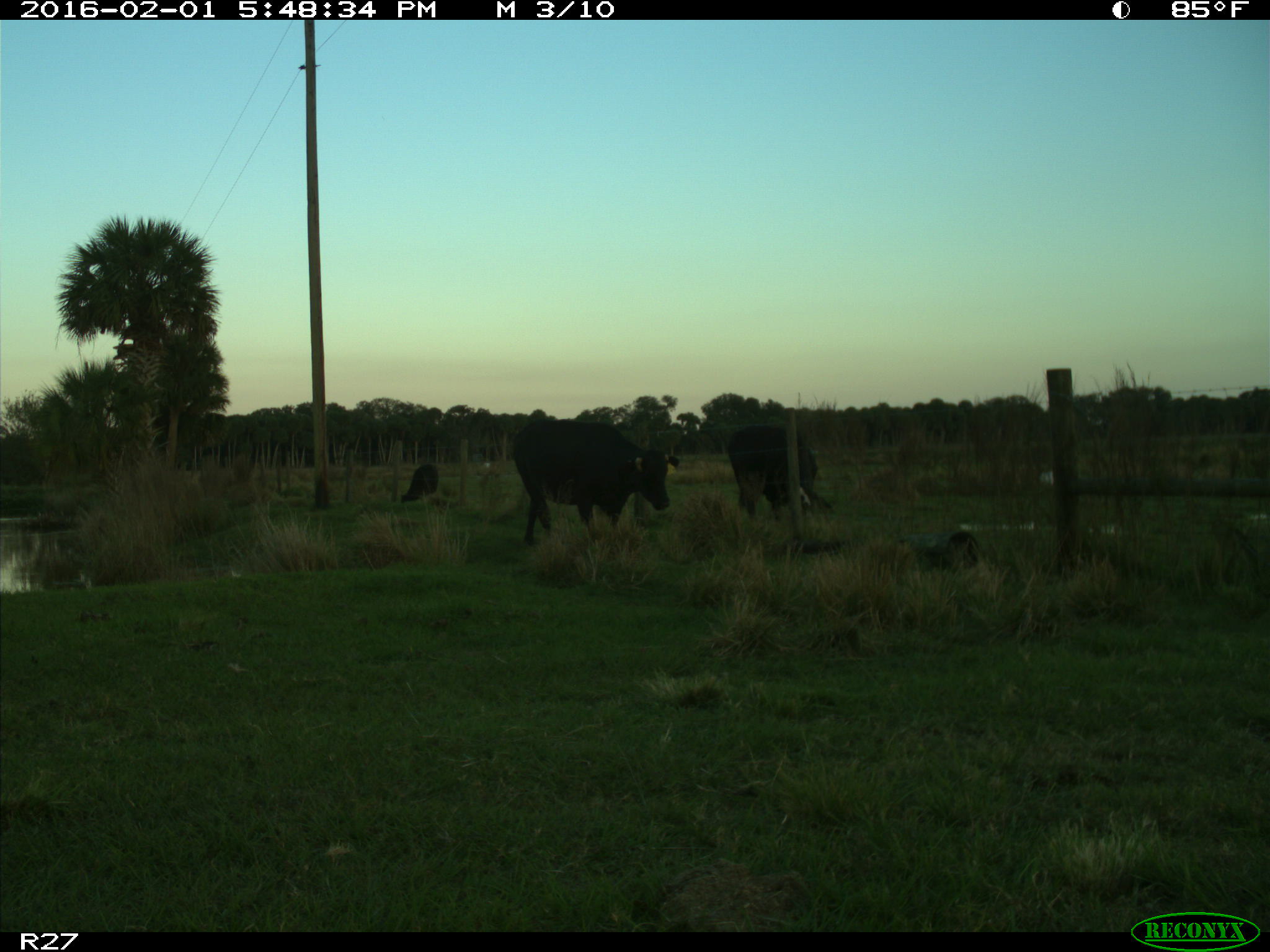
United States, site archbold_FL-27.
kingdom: Animalia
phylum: Chordata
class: Mammalia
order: Artiodactyla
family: Bovidae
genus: Bos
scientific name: Bos taurus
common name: domestic cow